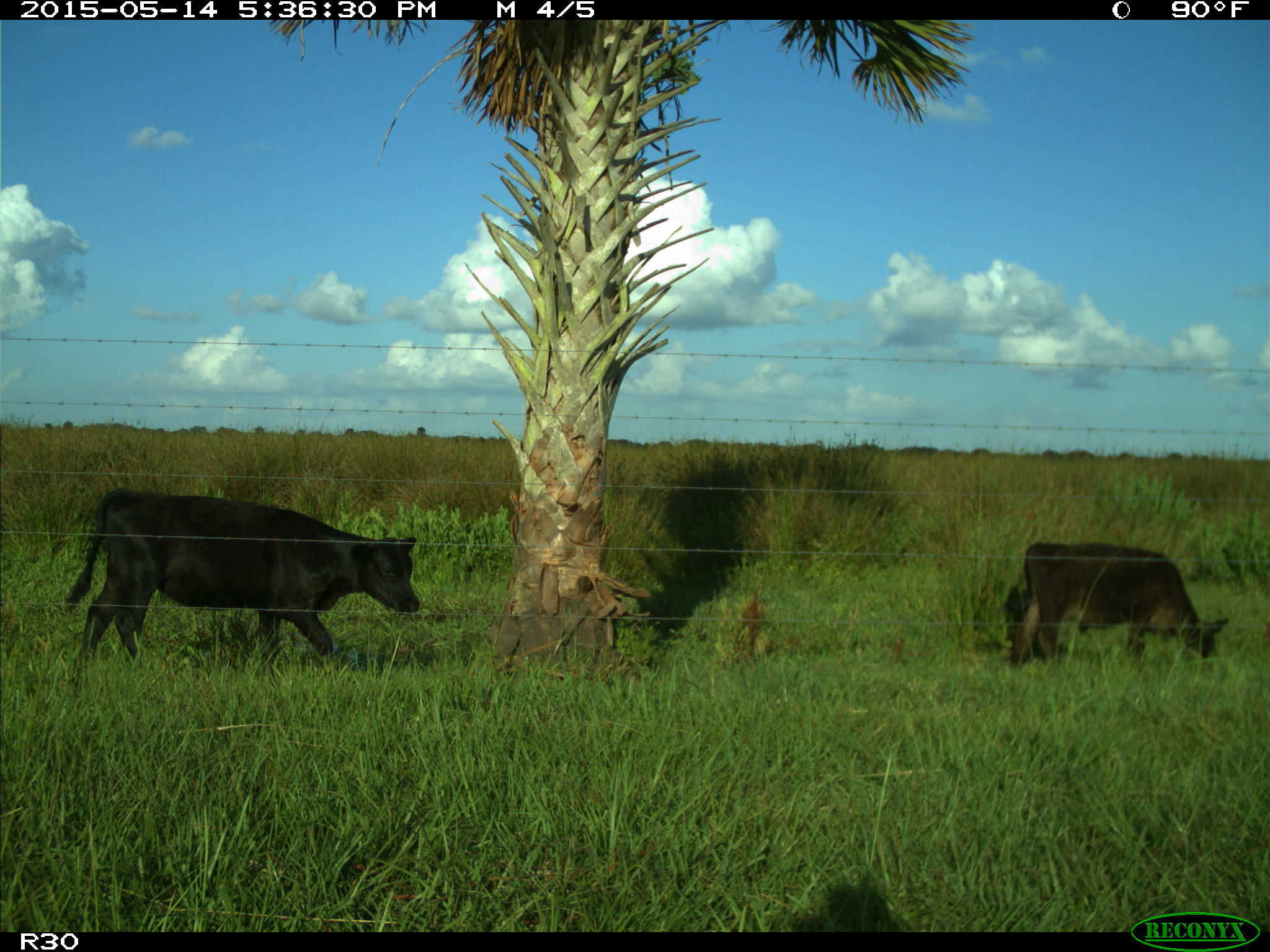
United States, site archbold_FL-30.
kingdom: Animalia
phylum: Chordata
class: Mammalia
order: Artiodactyla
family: Bovidae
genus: Bos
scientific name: Bos taurus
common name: domestic cow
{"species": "Bos taurus (domestic cow)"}